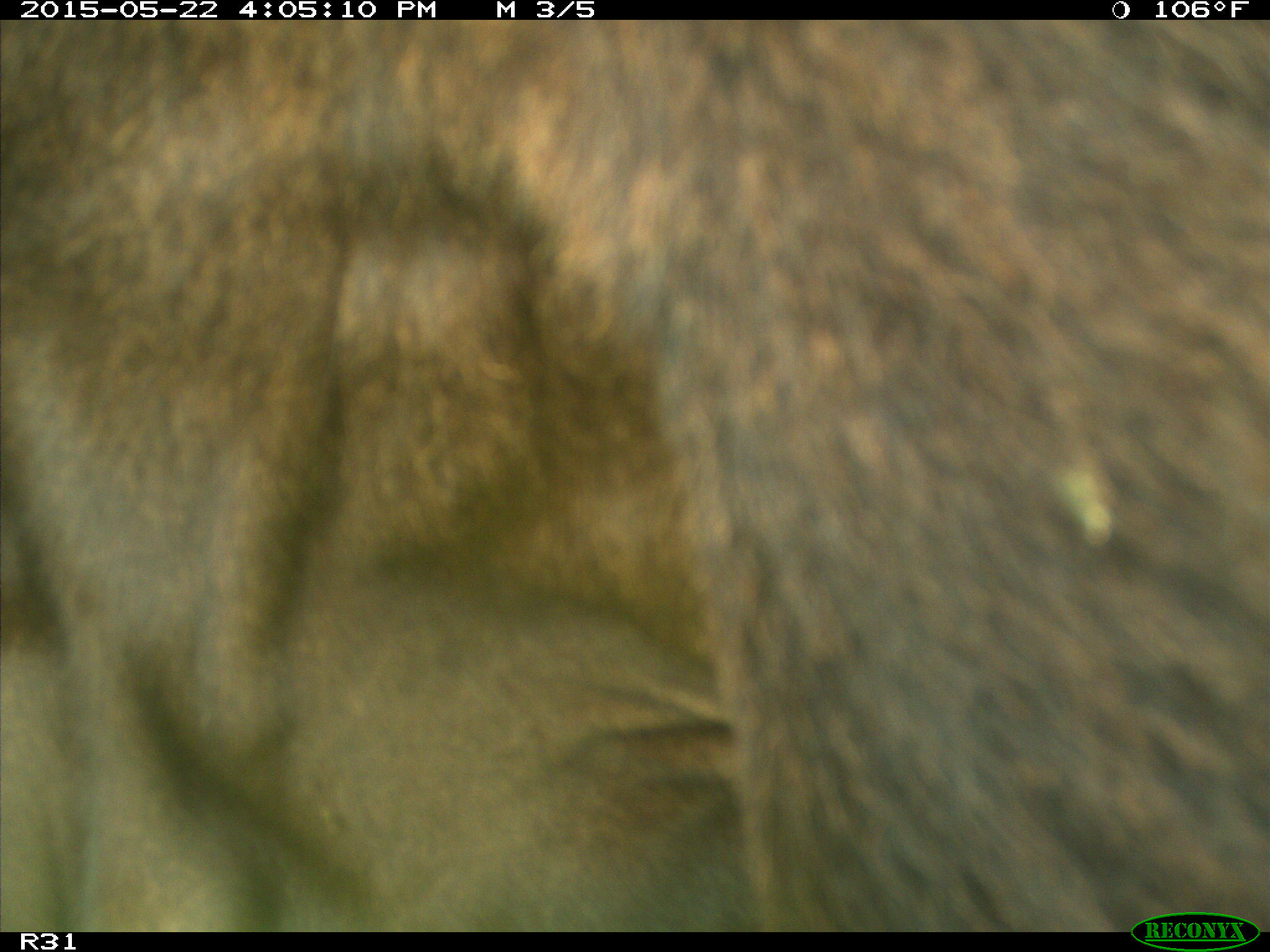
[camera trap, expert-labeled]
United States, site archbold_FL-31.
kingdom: Animalia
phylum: Chordata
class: Mammalia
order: Artiodactyla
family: Bovidae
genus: Bos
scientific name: Bos taurus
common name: domestic cow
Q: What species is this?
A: Bos taurus (domestic cow).